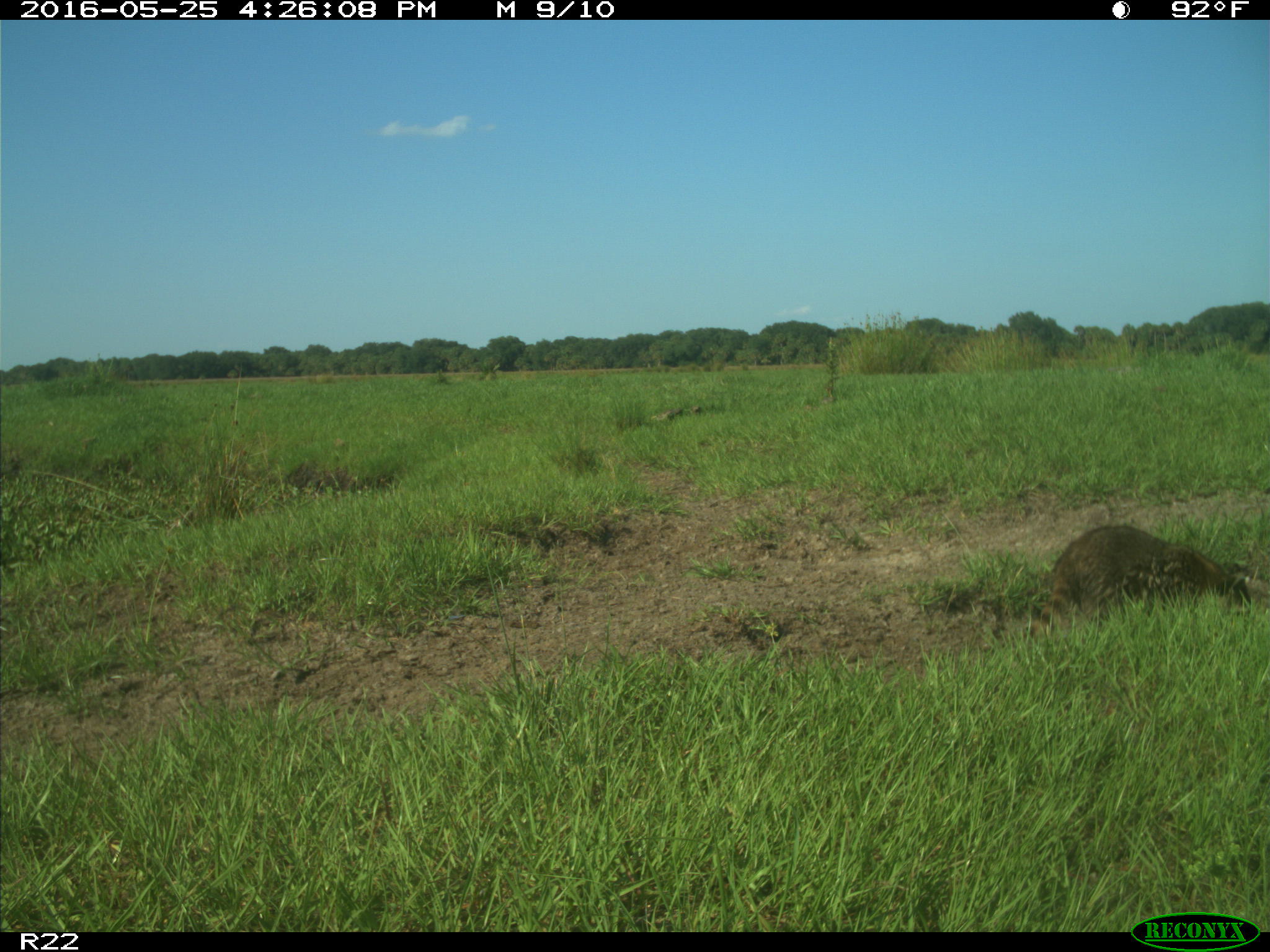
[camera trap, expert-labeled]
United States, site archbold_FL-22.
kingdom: Animalia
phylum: Chordata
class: Mammalia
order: Carnivora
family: Procyonidae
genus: Procyon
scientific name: Procyon lotor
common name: common raccoon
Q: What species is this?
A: Procyon lotor (common raccoon).